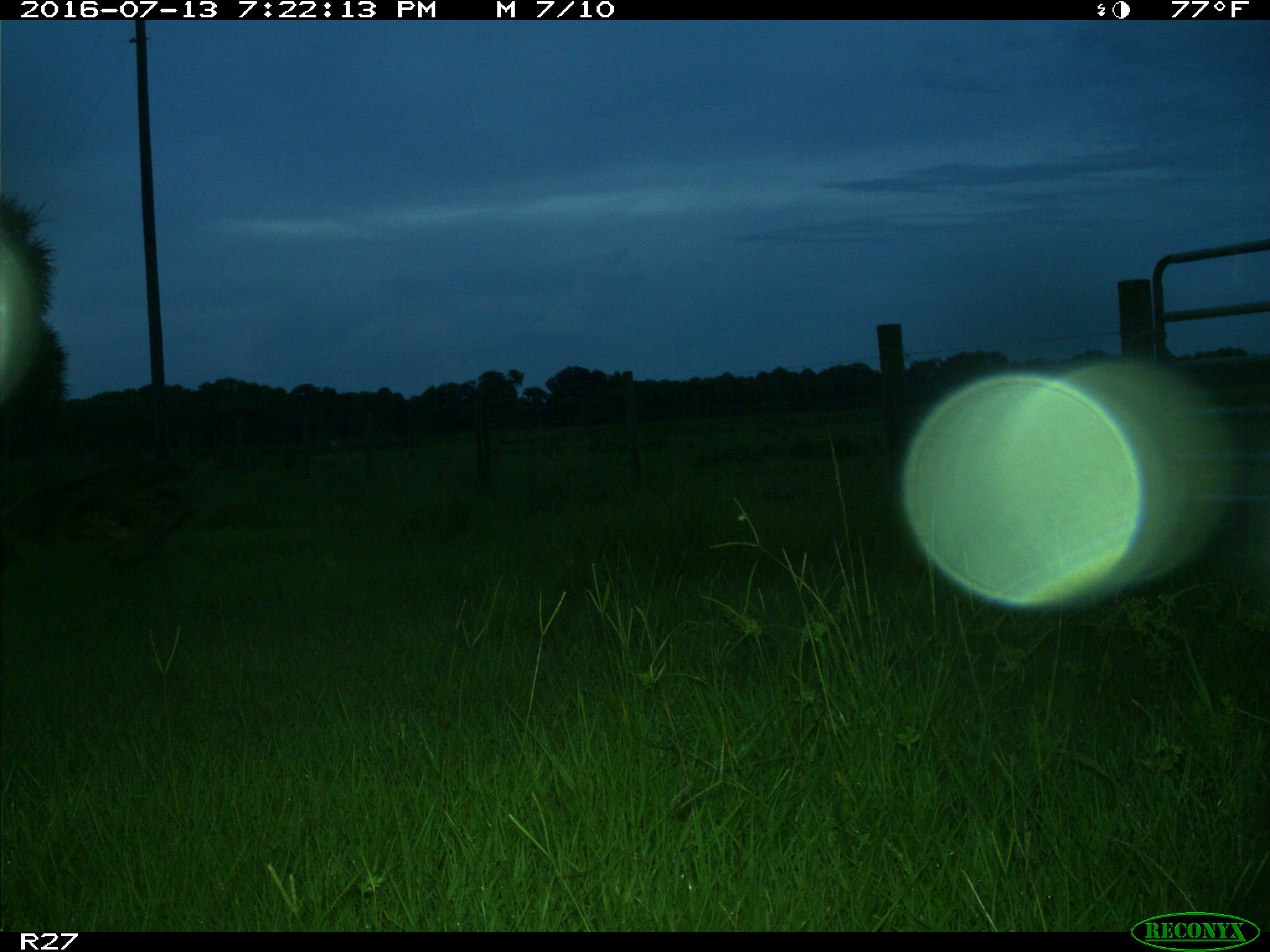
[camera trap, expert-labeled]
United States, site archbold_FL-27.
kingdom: Animalia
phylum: Chordata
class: Mammalia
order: Artiodactyla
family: Bovidae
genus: Bos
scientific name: Bos taurus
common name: domestic cow